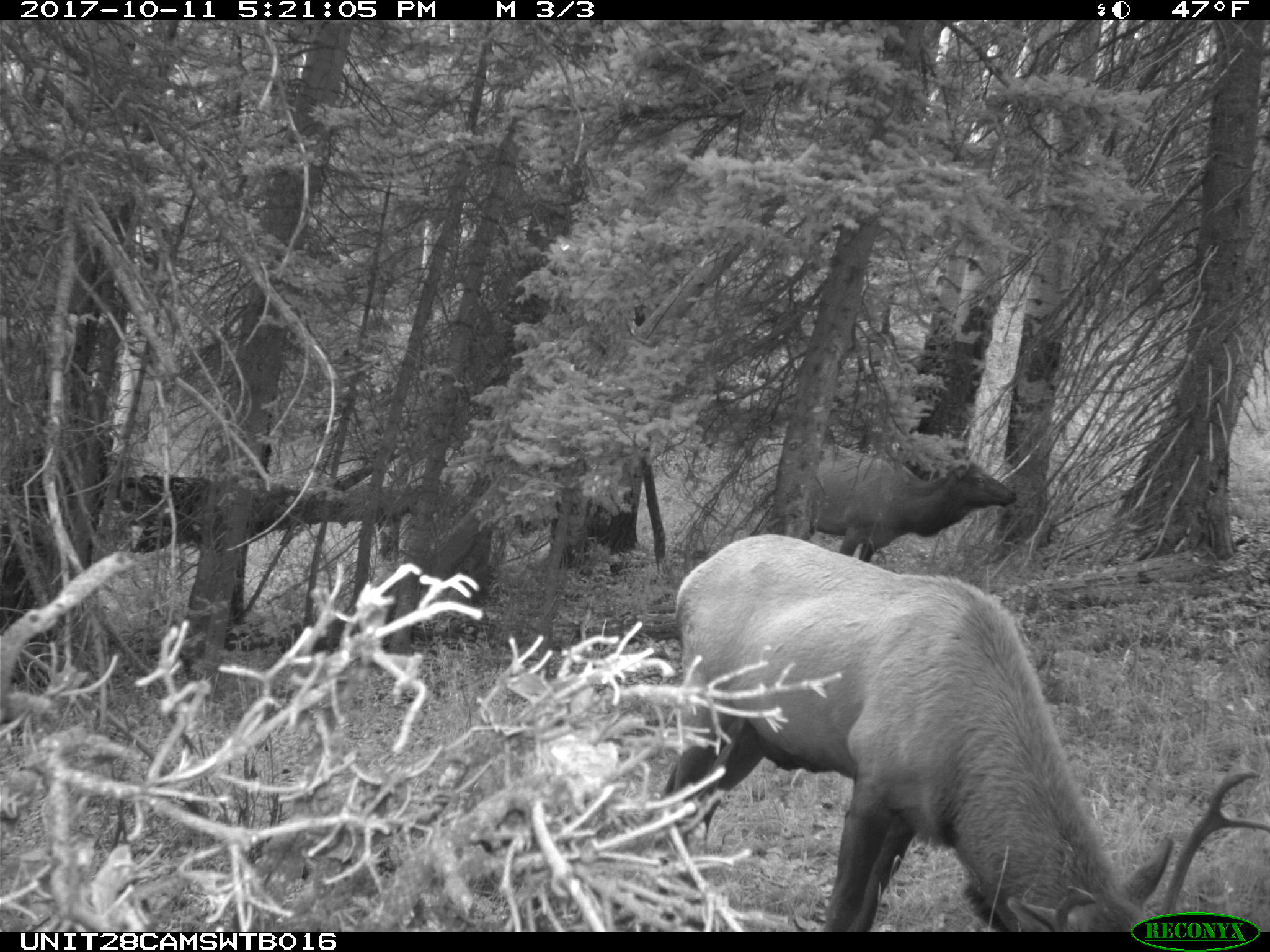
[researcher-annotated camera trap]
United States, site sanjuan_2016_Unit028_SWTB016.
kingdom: Animalia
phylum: Chordata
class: Mammalia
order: Artiodactyla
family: Cervidae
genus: Cervus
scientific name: Cervus elaphus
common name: red deer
Cervus elaphus (red deer).